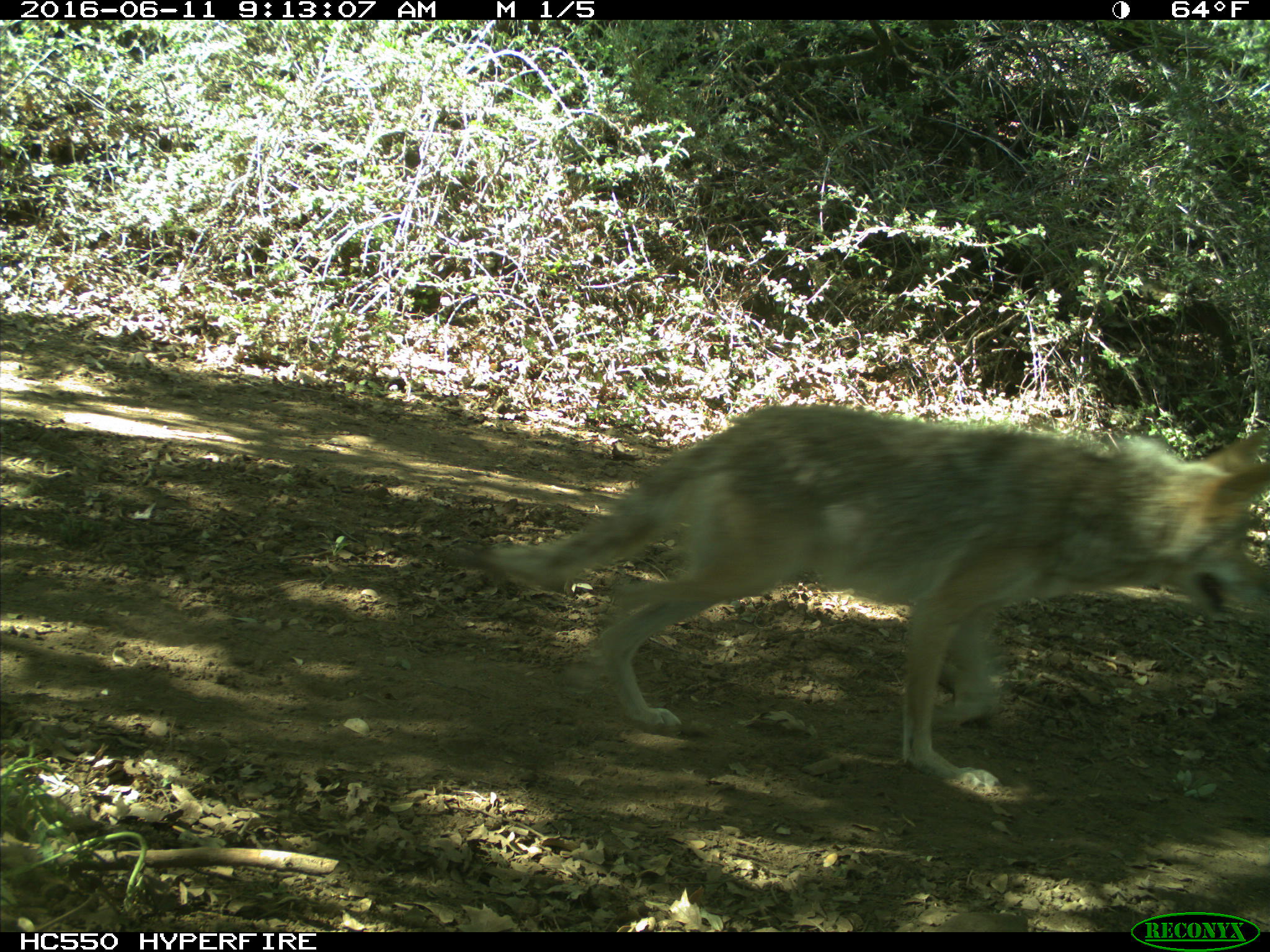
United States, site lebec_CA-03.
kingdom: Animalia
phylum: Chordata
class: Mammalia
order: Carnivora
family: Canidae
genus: Canis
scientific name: Canis latrans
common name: coyote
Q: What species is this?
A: Canis latrans (coyote).